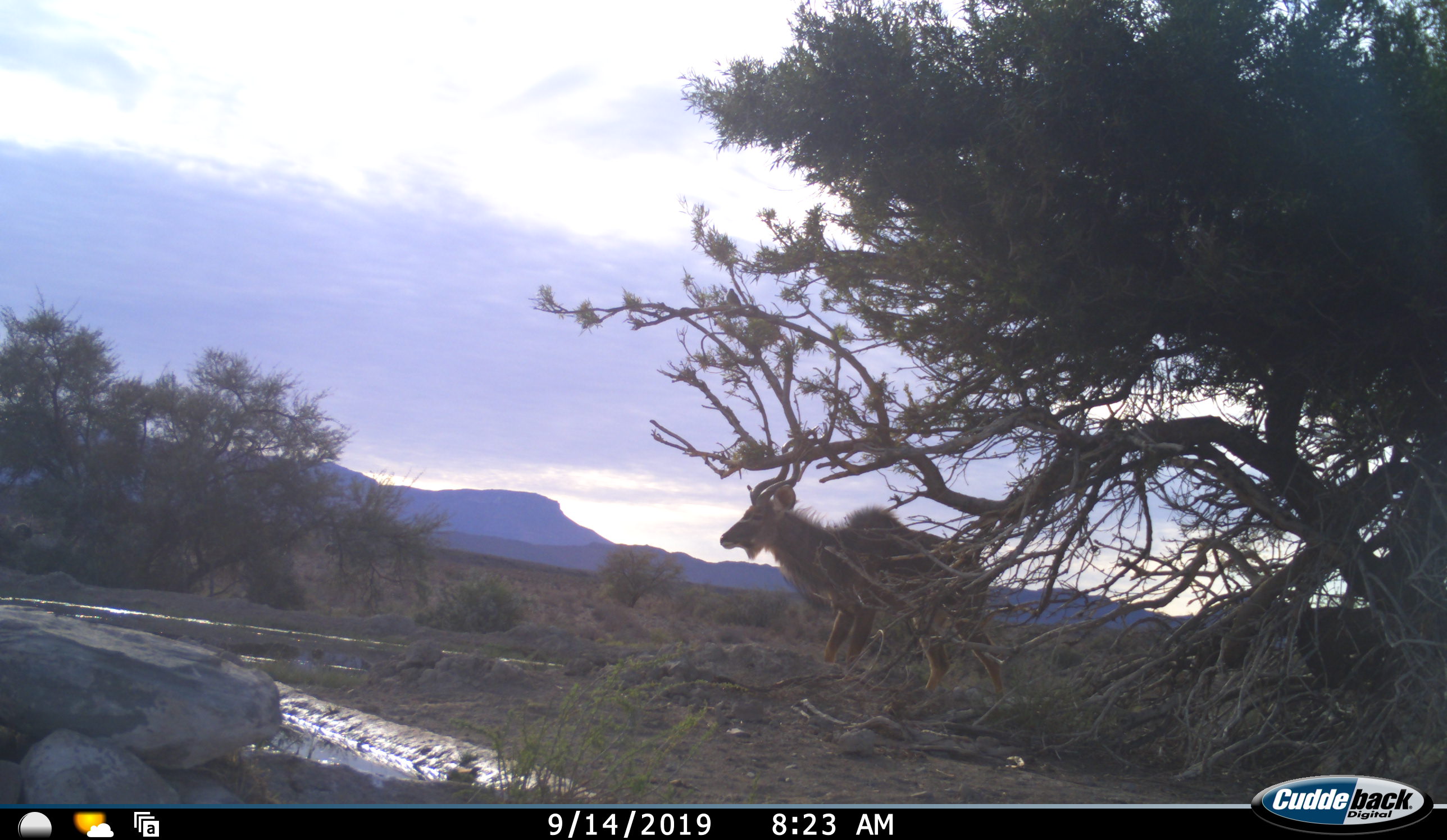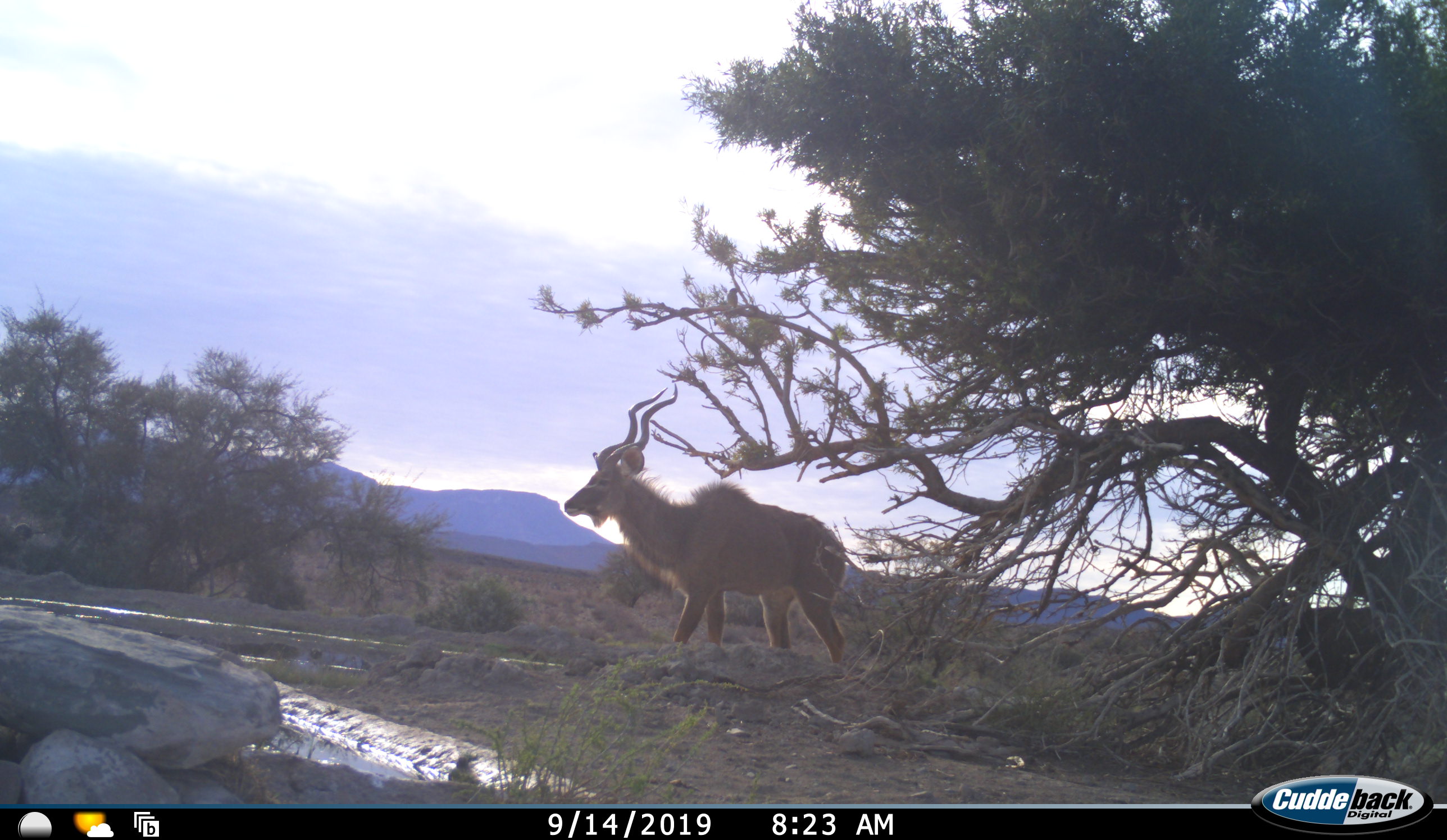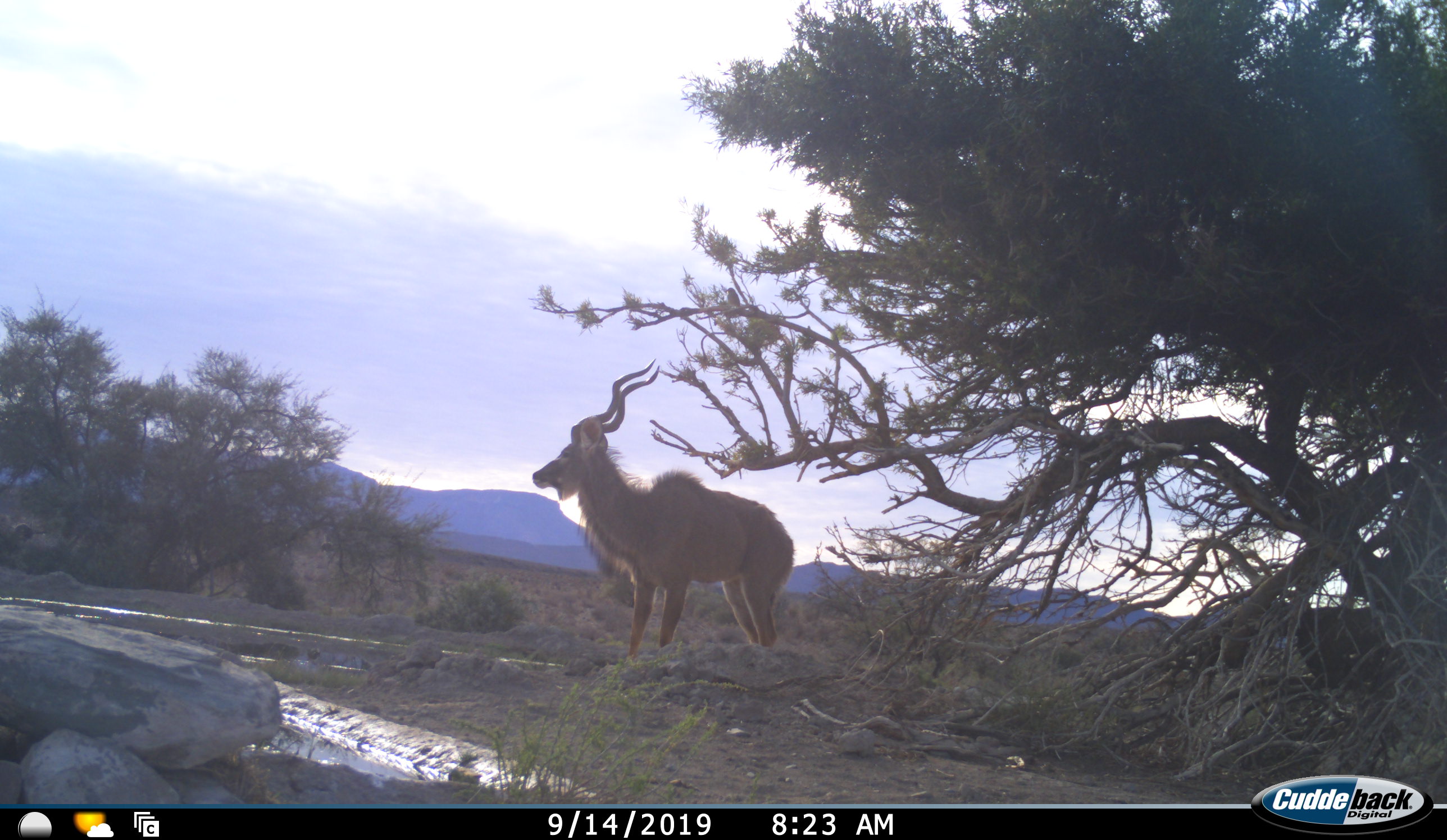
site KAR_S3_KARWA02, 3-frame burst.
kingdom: Animalia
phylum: Chordata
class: Mammalia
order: Artiodactyla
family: Bovidae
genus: Tragelaphus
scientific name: Tragelaphus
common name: kudu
Kudu (Tragelaphus), count 1. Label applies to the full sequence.